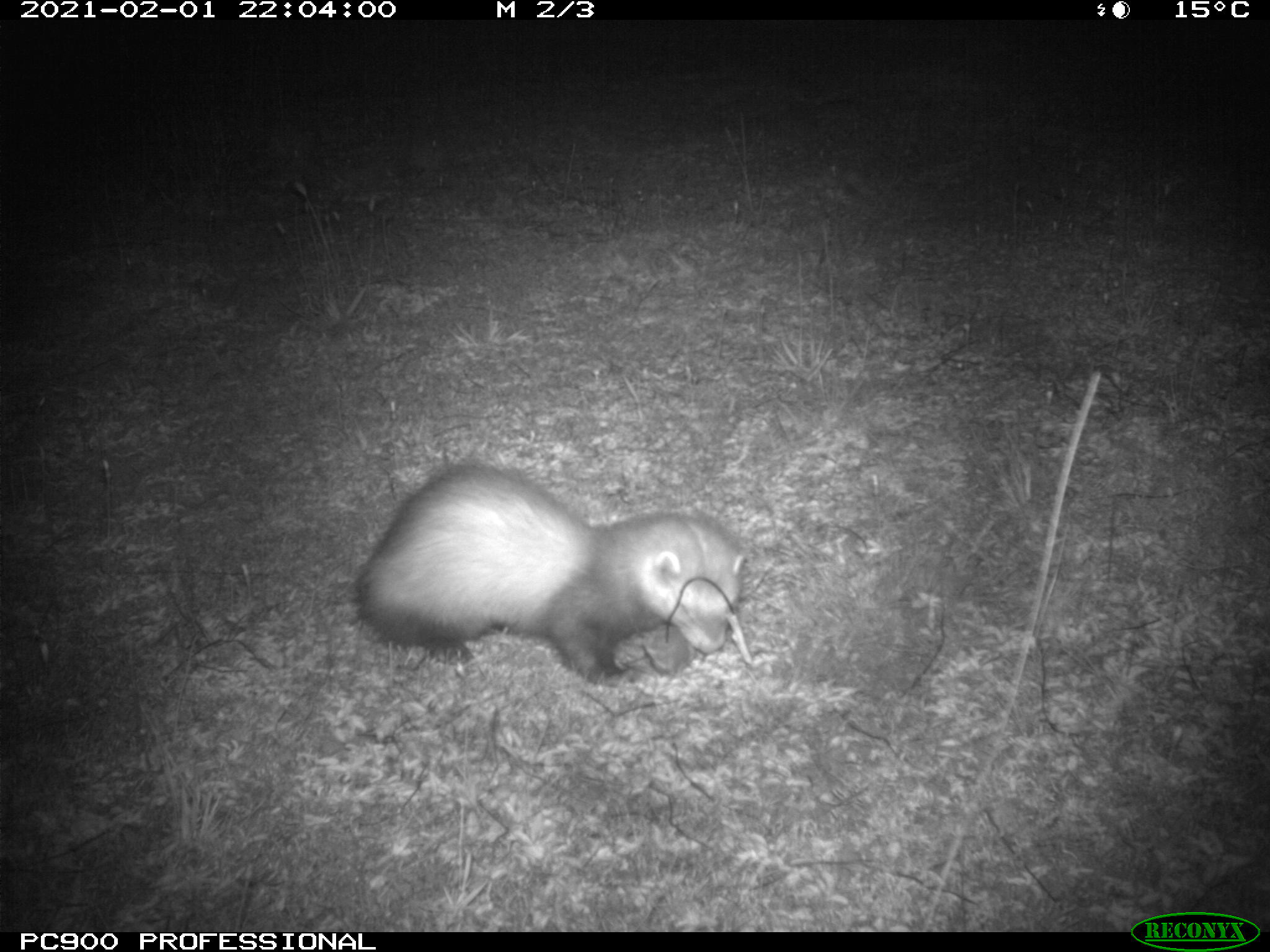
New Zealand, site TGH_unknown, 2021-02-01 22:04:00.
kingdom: Animalia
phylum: Chordata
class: Mammalia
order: Carnivora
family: Mustelidae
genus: Mustela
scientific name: Mustela furo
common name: ferret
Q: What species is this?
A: Ferret (Mustela furo).